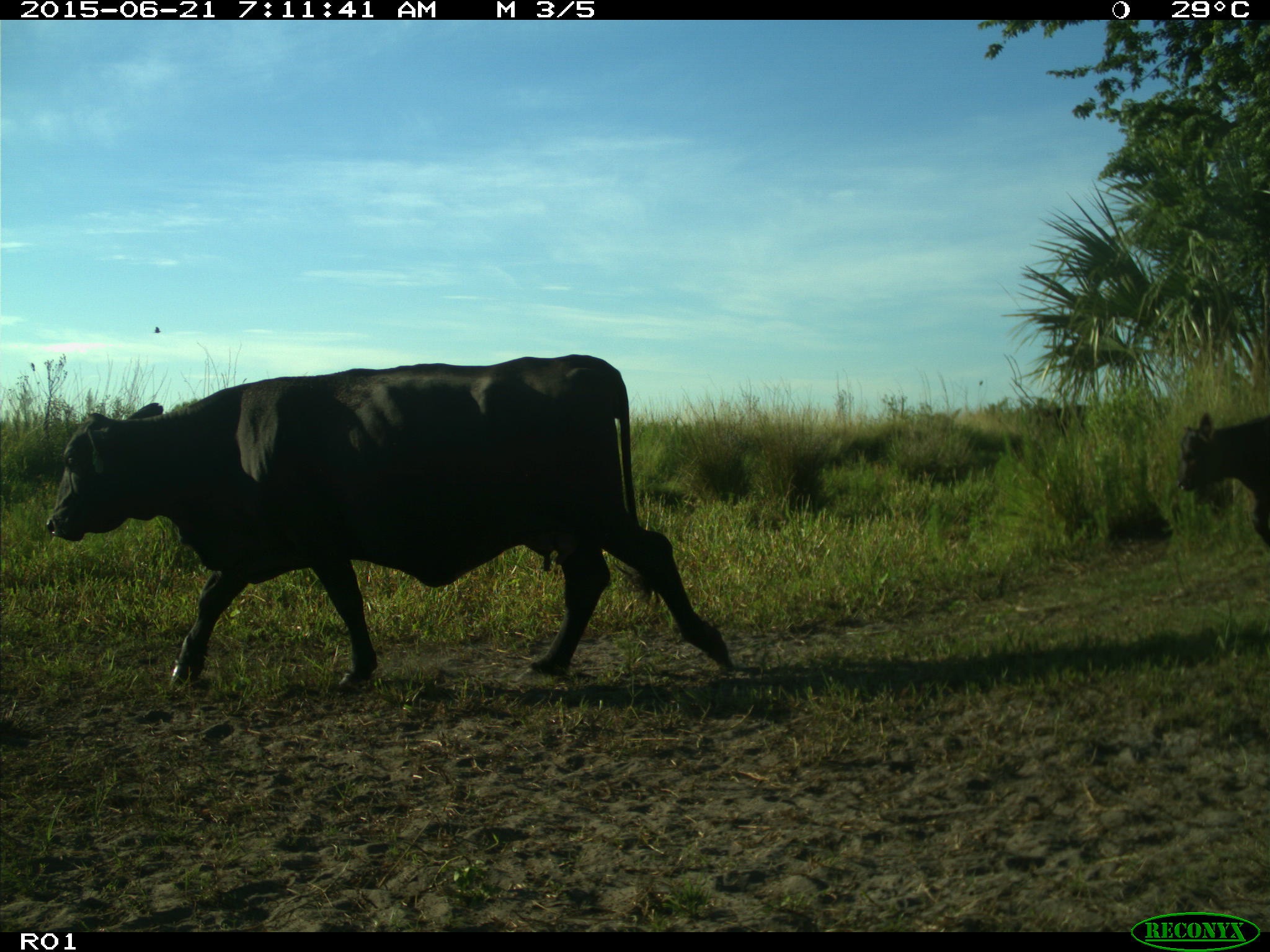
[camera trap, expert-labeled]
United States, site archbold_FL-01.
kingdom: Animalia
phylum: Chordata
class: Mammalia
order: Artiodactyla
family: Bovidae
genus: Bos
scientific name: Bos taurus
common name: domestic cow